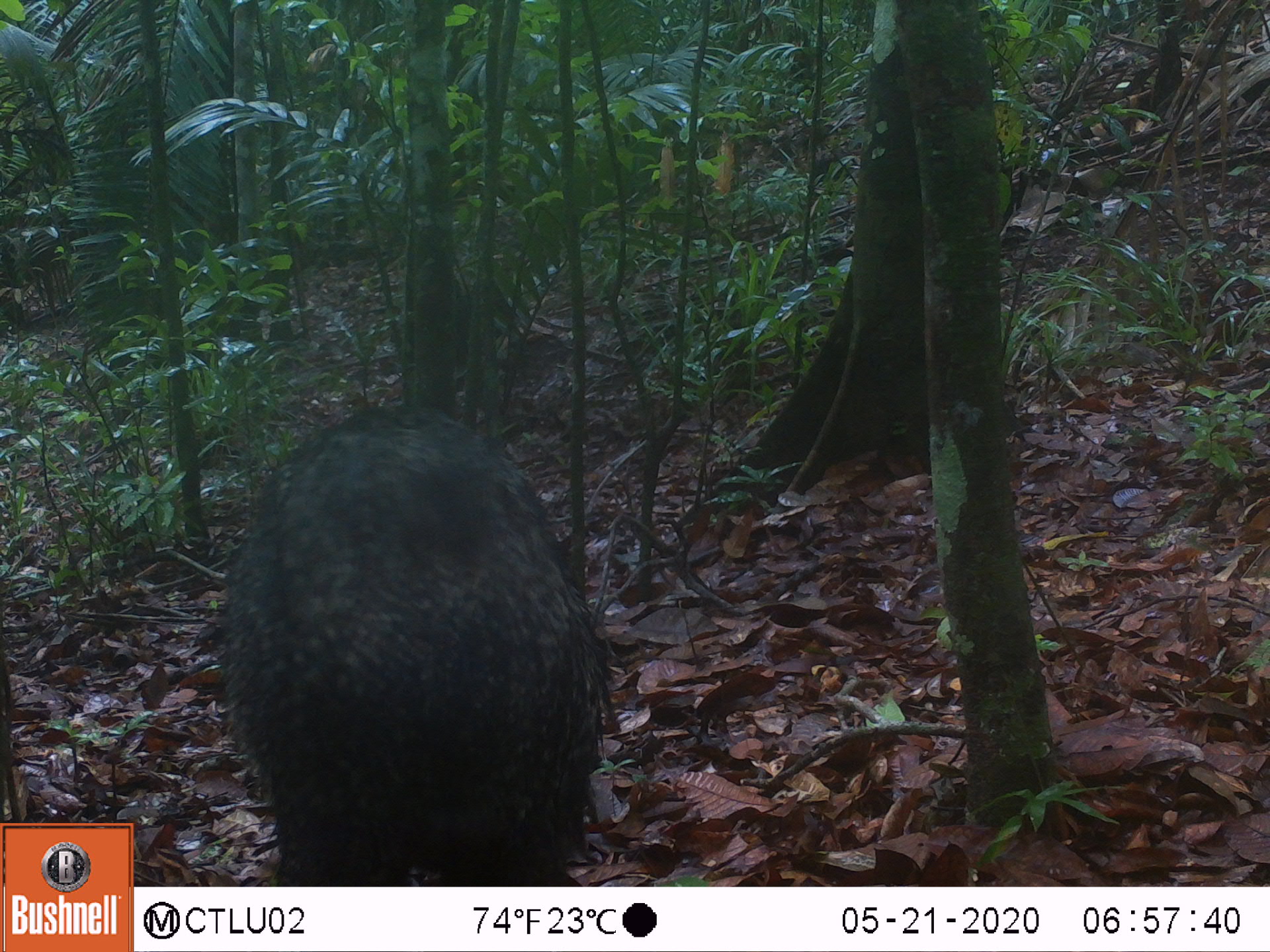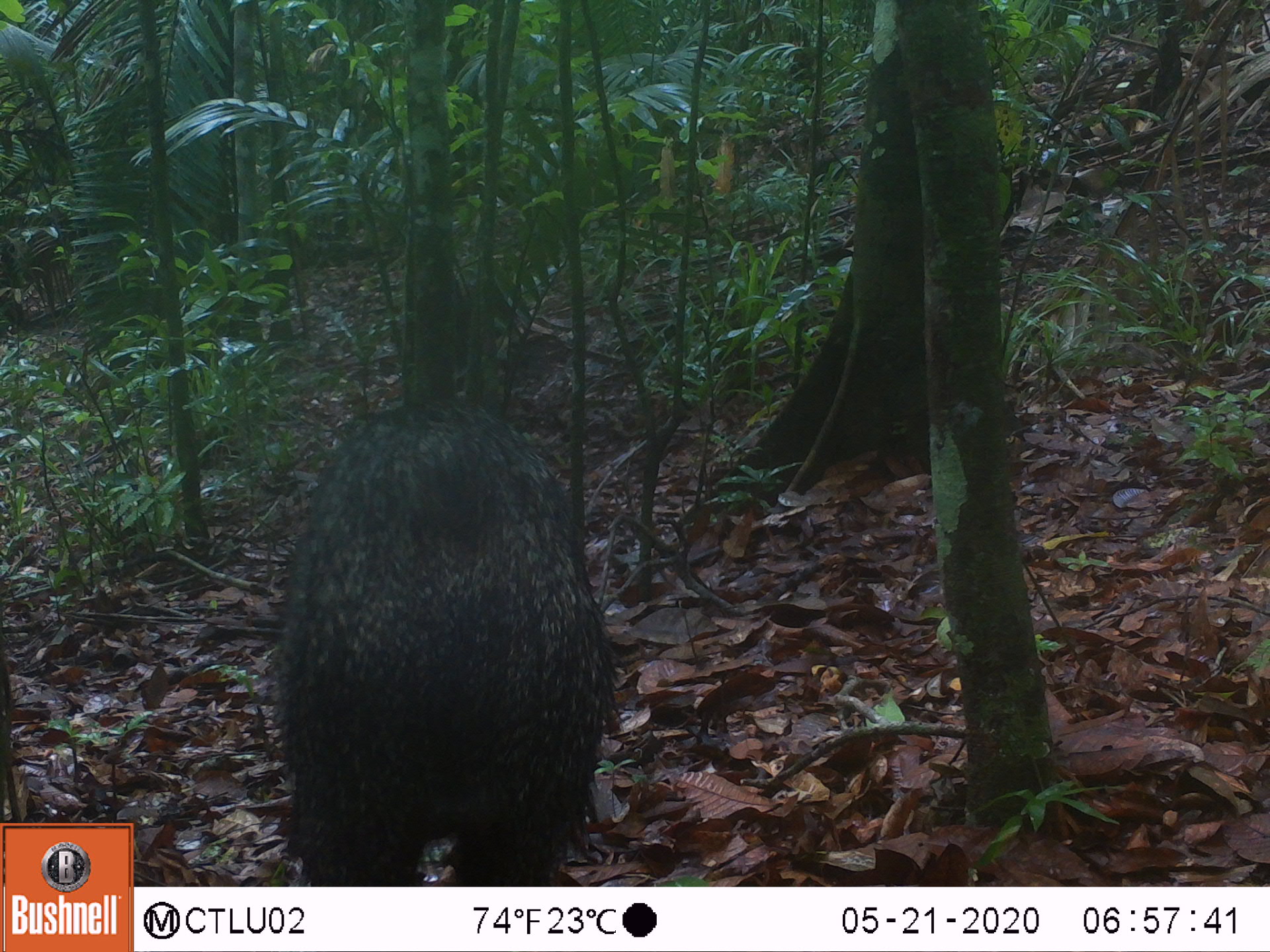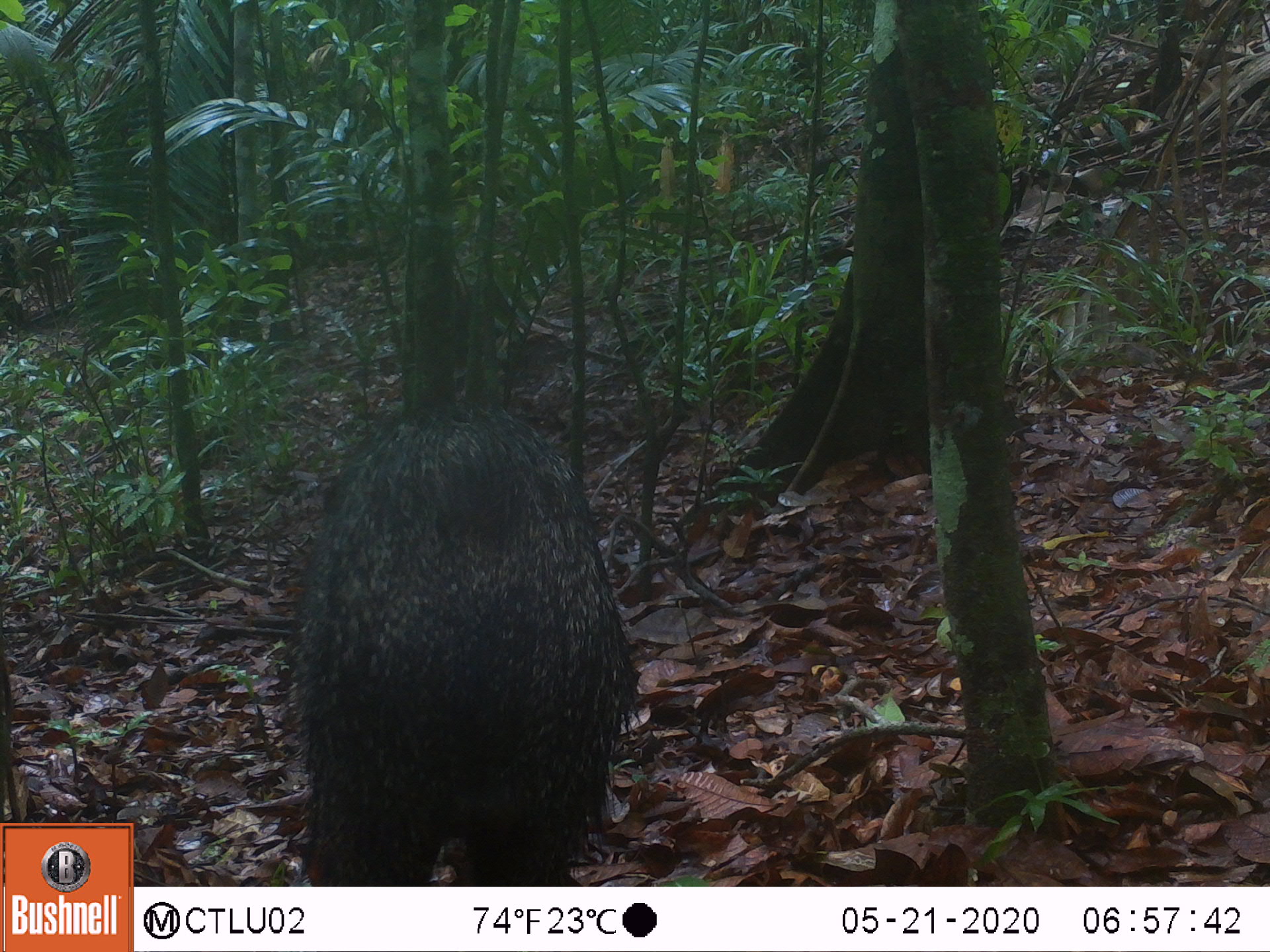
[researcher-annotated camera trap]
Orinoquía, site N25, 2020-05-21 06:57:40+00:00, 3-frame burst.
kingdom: Animalia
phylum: Chordata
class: Mammalia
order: Artiodactyla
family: Tayassuidae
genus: Pecari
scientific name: Pecari tajacu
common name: collared peccary